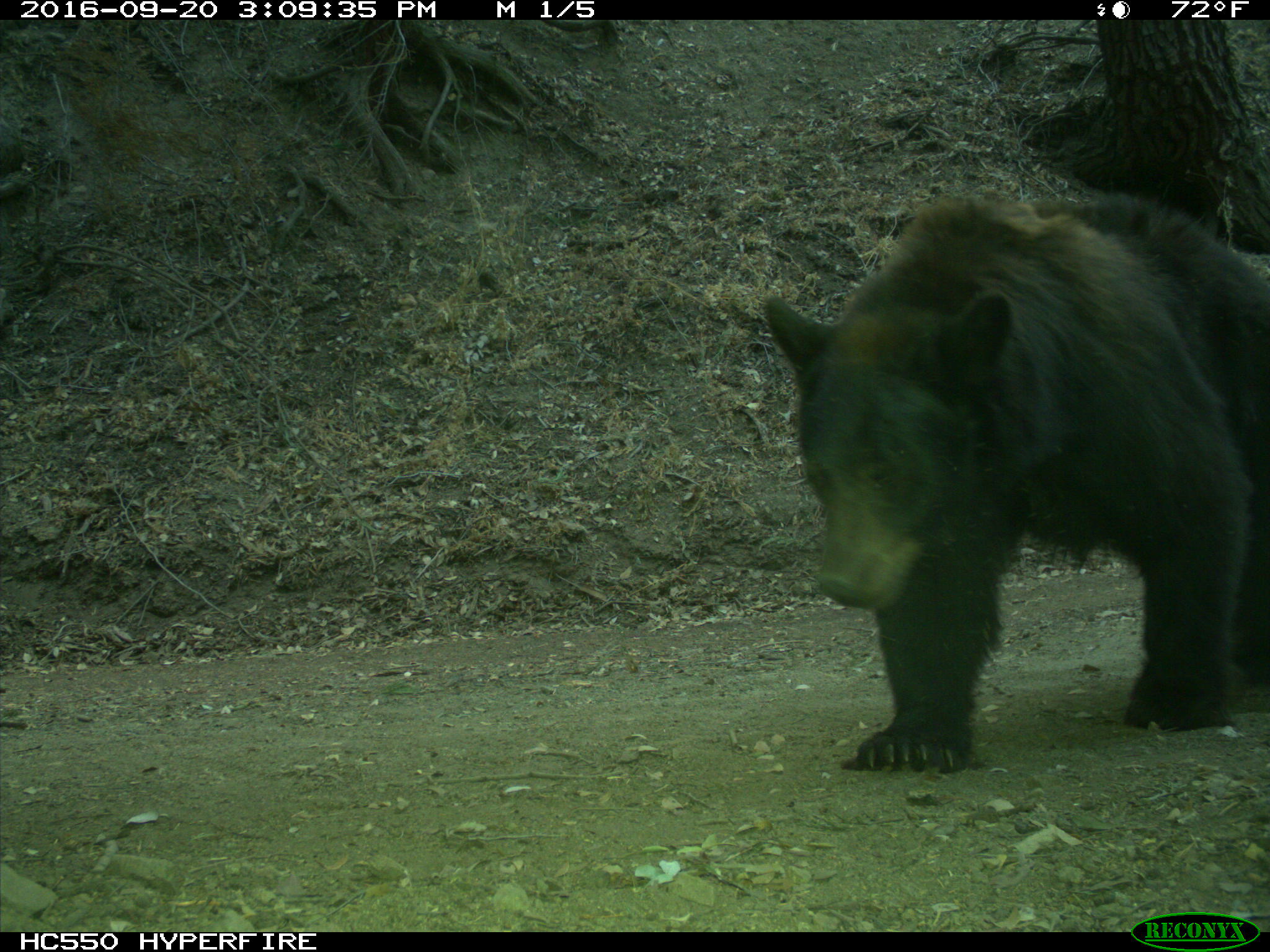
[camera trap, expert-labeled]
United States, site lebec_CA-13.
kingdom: Animalia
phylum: Chordata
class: Mammalia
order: Carnivora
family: Ursidae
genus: Ursus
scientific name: Ursus americanus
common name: american black bear